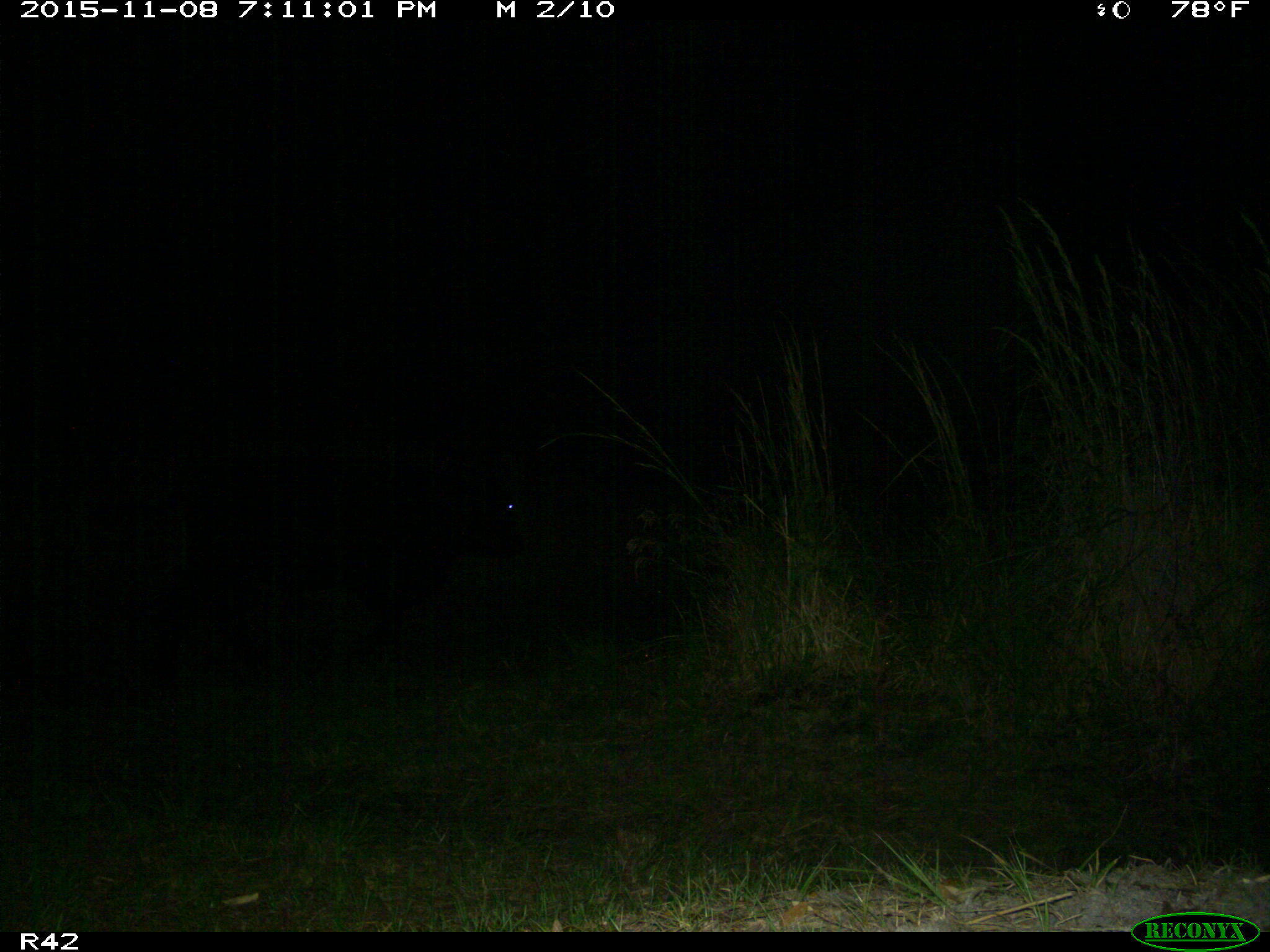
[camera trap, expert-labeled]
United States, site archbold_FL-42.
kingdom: Animalia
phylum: Chordata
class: Mammalia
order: Artiodactyla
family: Bovidae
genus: Bos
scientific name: Bos taurus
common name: domestic cow